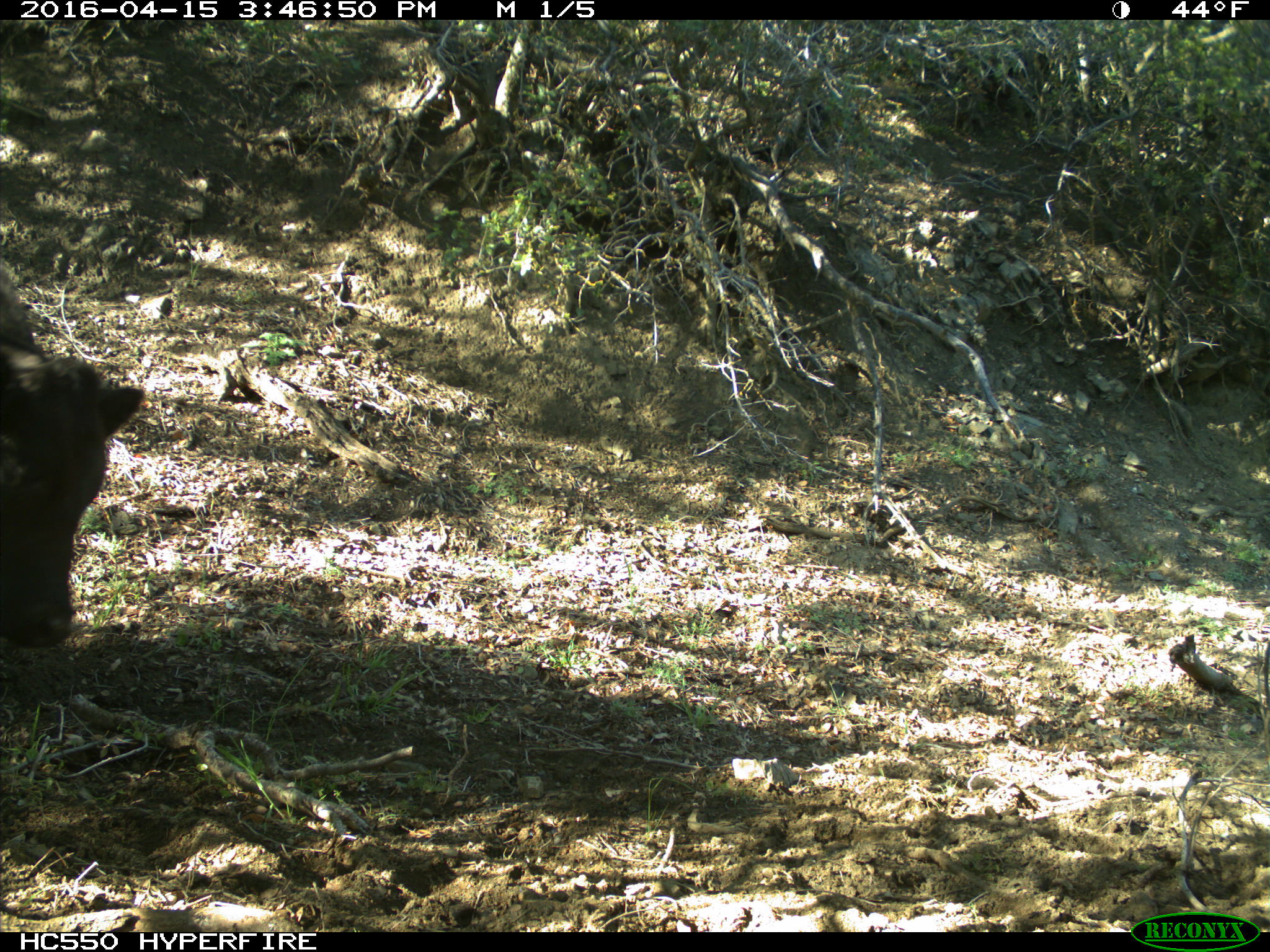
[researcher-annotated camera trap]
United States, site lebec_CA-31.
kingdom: Animalia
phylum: Chordata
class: Mammalia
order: Artiodactyla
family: Bovidae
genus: Bos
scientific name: Bos taurus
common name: domestic cow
Bos taurus (domestic cow).